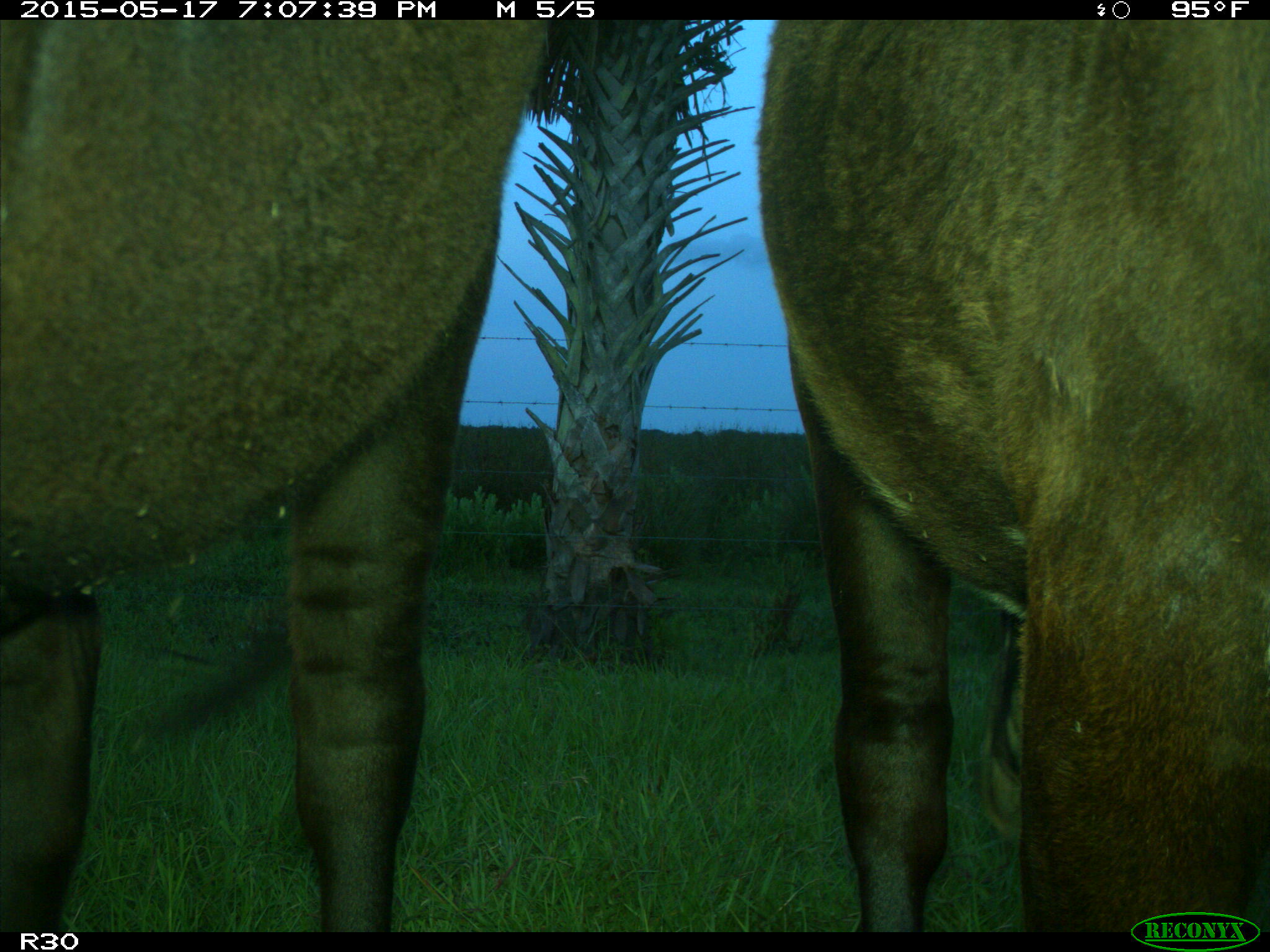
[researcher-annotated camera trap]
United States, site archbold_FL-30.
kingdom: Animalia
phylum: Chordata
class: Mammalia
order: Artiodactyla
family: Bovidae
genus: Bos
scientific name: Bos taurus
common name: domestic cow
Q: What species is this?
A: Bos taurus (domestic cow).